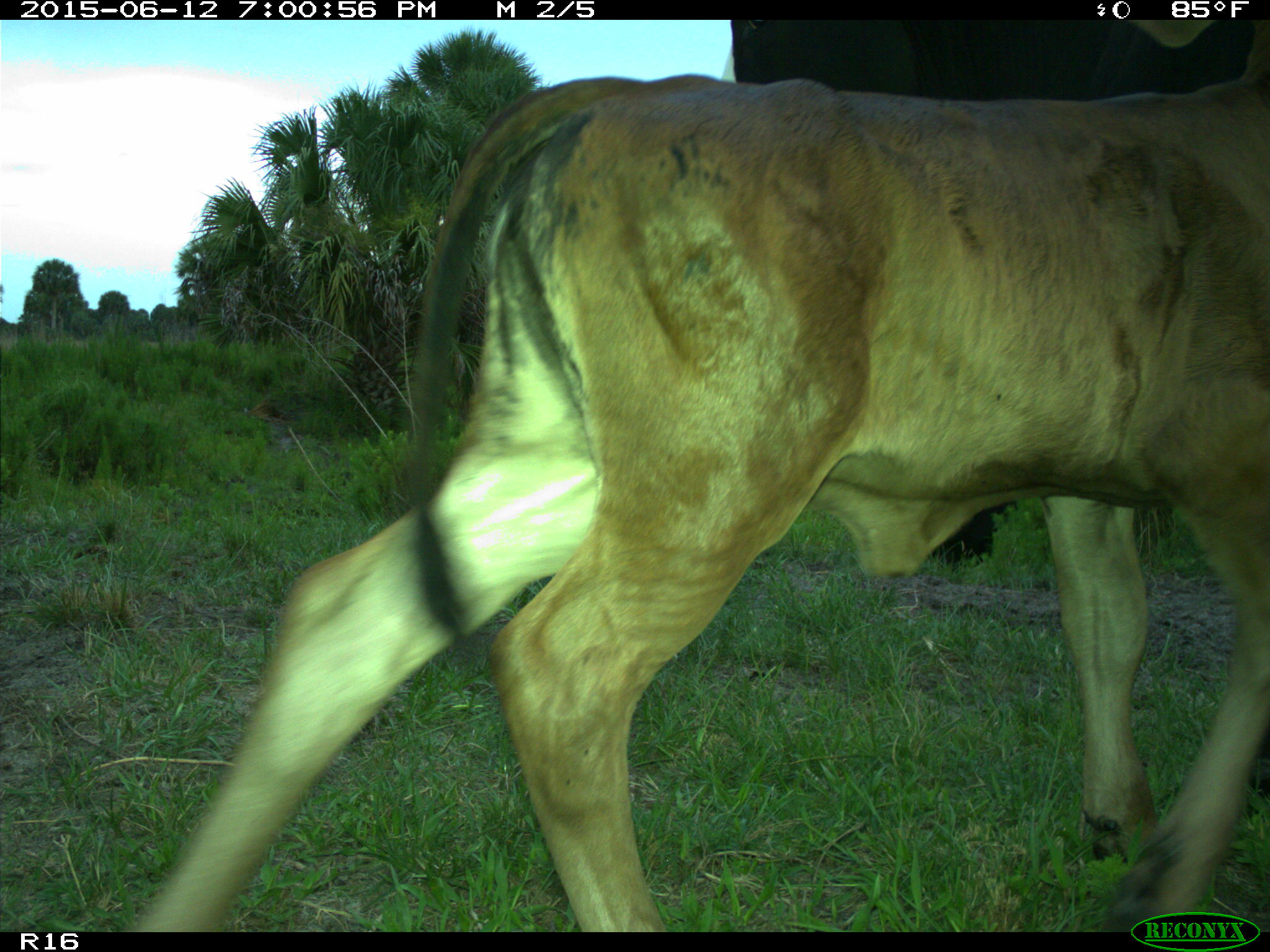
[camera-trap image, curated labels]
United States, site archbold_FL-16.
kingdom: Animalia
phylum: Chordata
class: Mammalia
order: Artiodactyla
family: Bovidae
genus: Bos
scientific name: Bos taurus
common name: domestic cow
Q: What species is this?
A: Bos taurus (domestic cow).